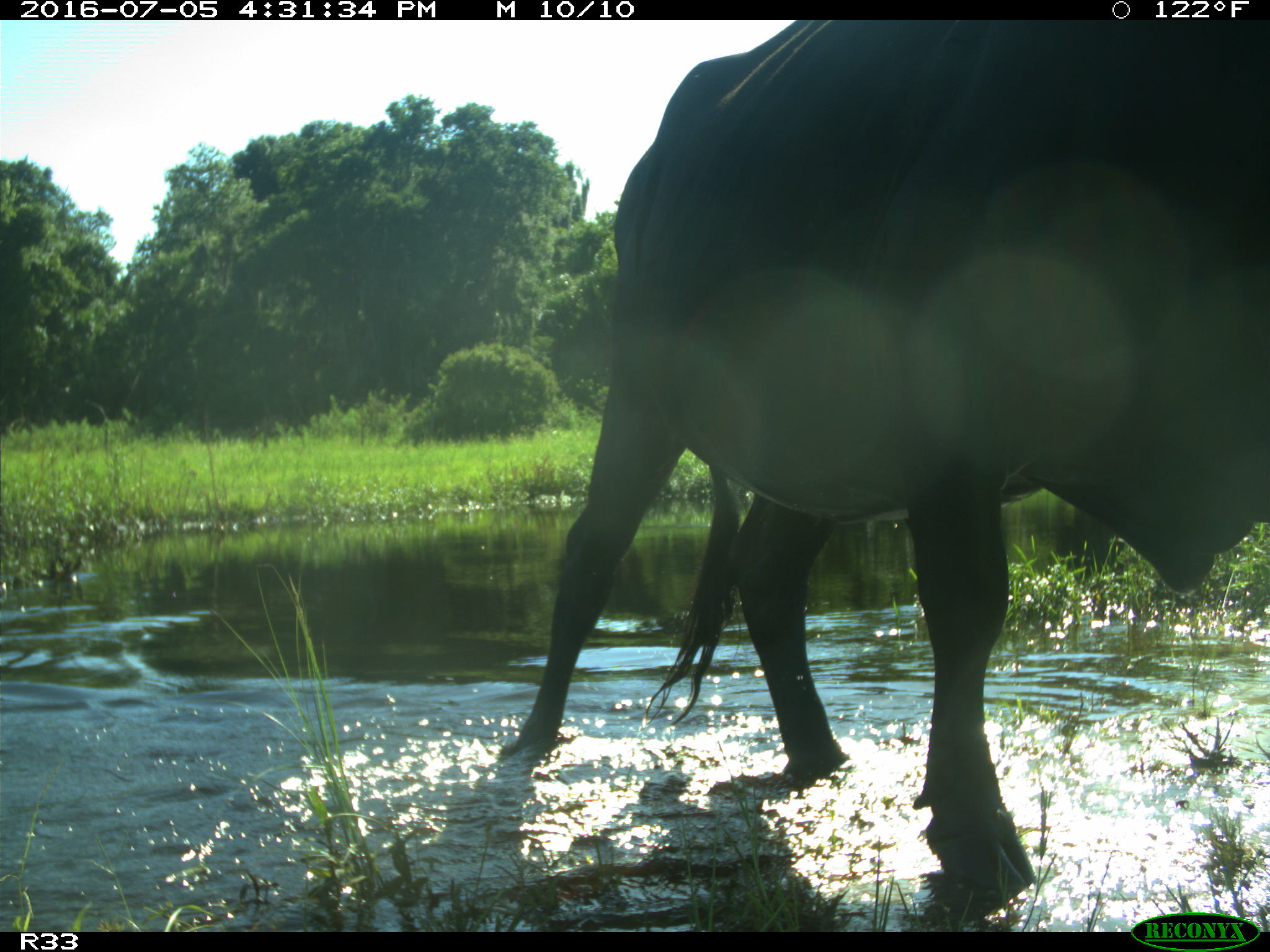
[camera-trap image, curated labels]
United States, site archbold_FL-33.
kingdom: Animalia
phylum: Chordata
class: Mammalia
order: Artiodactyla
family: Bovidae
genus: Bos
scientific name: Bos taurus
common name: domestic cow